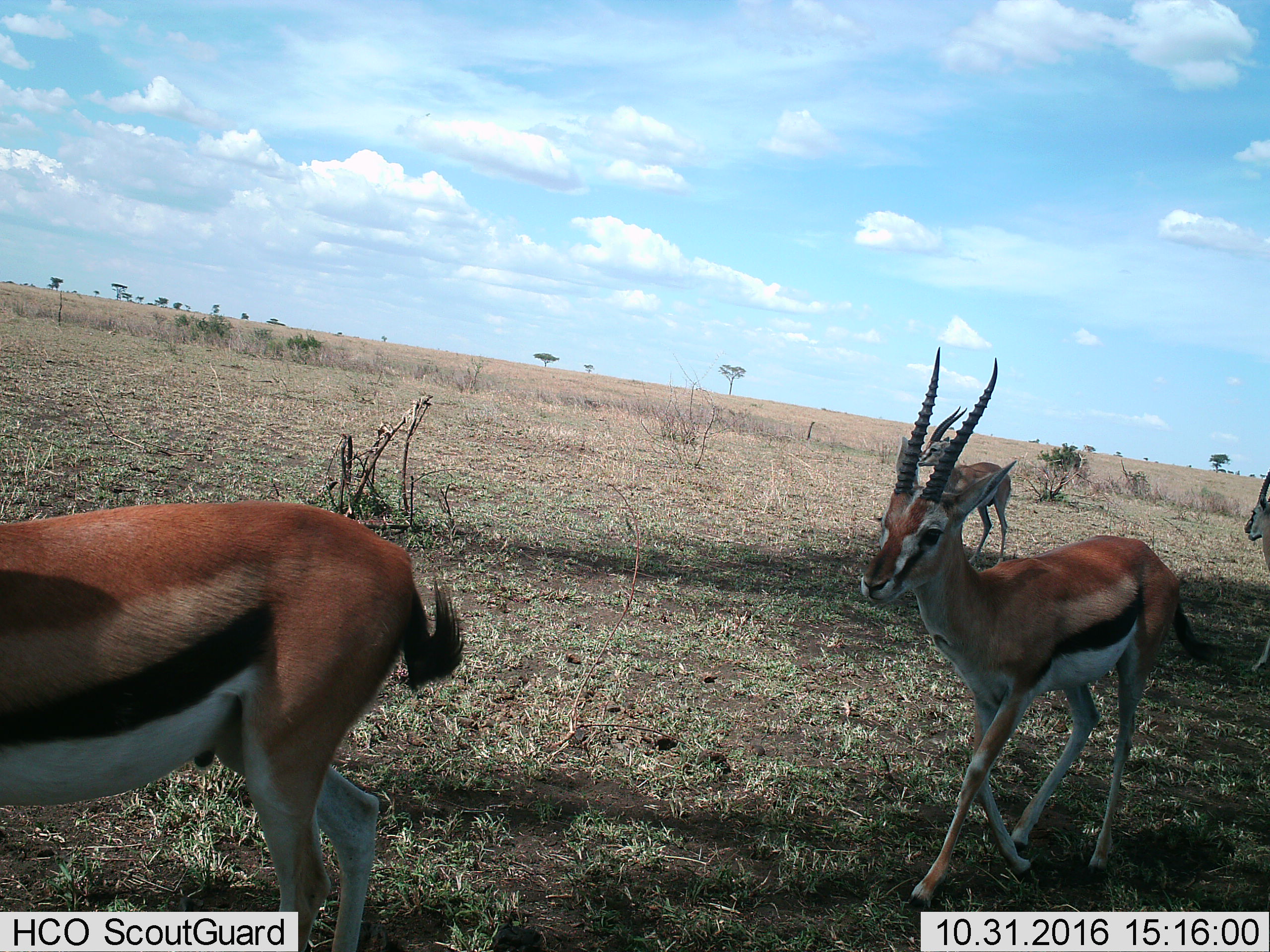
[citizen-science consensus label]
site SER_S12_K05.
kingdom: Animalia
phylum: Chordata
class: Mammalia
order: Artiodactyla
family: Bovidae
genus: Eudorcas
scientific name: Eudorcas thomsonii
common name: thomson's gazelle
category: gazellethomsons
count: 4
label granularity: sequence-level